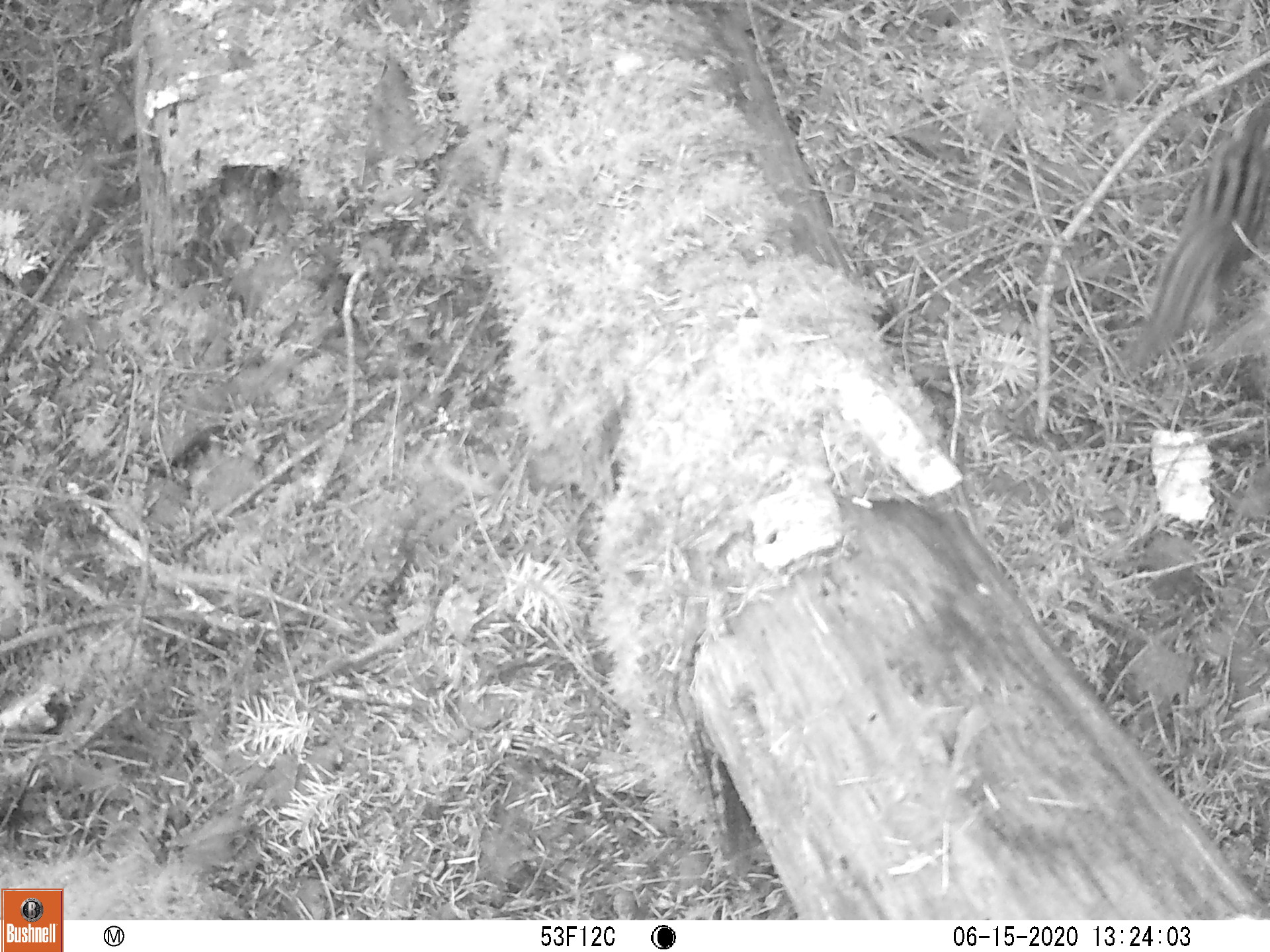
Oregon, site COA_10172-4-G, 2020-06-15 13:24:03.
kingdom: Animalia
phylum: Chordata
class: Mammalia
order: Rodentia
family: Sciuridae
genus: Neotamias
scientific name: Neotamias townsendii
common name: townsend's chipmunk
Townsend's chipmunk (Neotamias townsendii).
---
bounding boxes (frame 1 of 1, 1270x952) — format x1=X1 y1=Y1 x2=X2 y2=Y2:
townsend's chipmunk: x1=1129 y1=91 x2=1266 y2=377